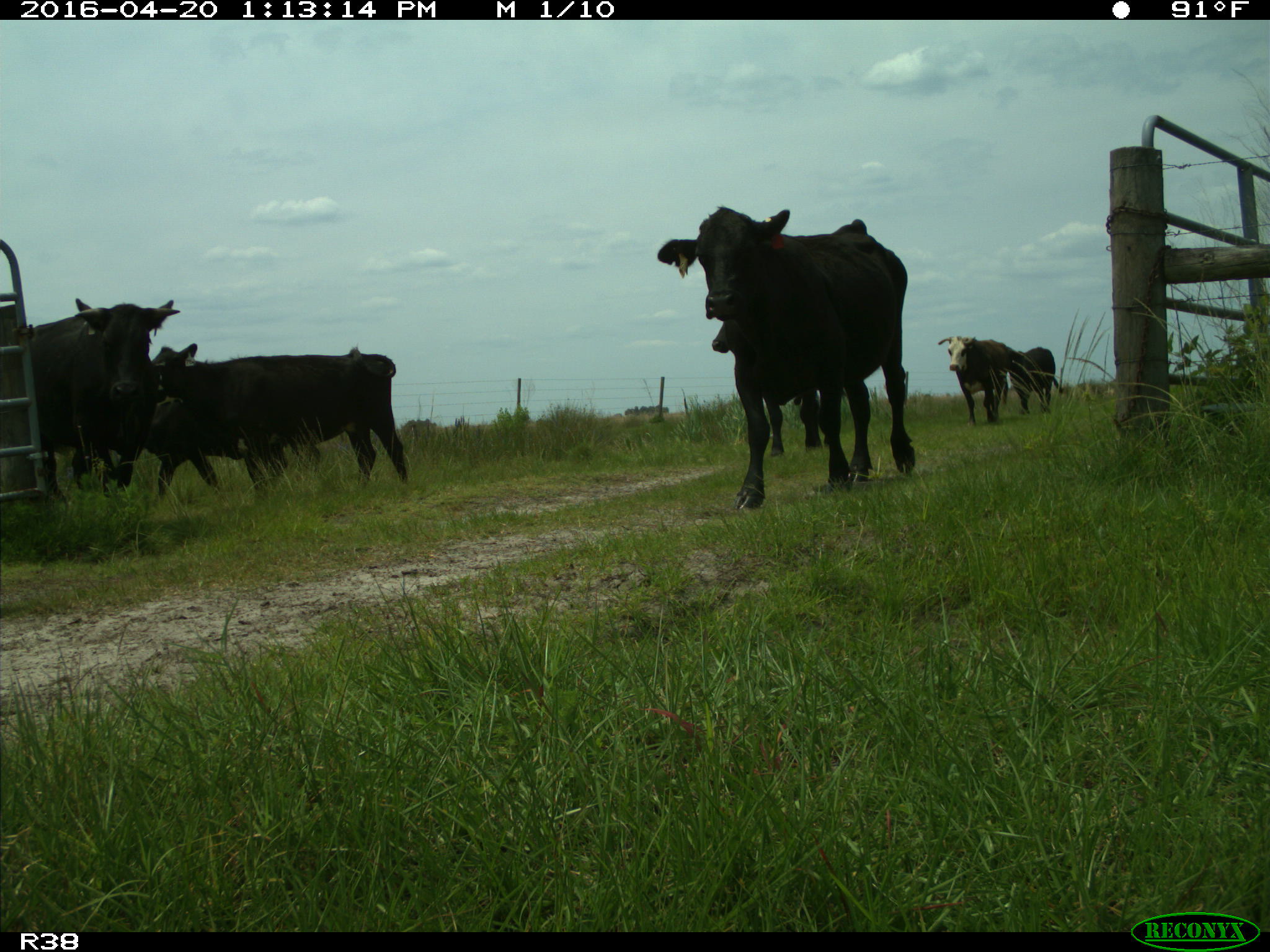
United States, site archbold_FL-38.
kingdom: Animalia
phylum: Chordata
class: Mammalia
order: Artiodactyla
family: Bovidae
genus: Bos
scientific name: Bos taurus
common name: domestic cow